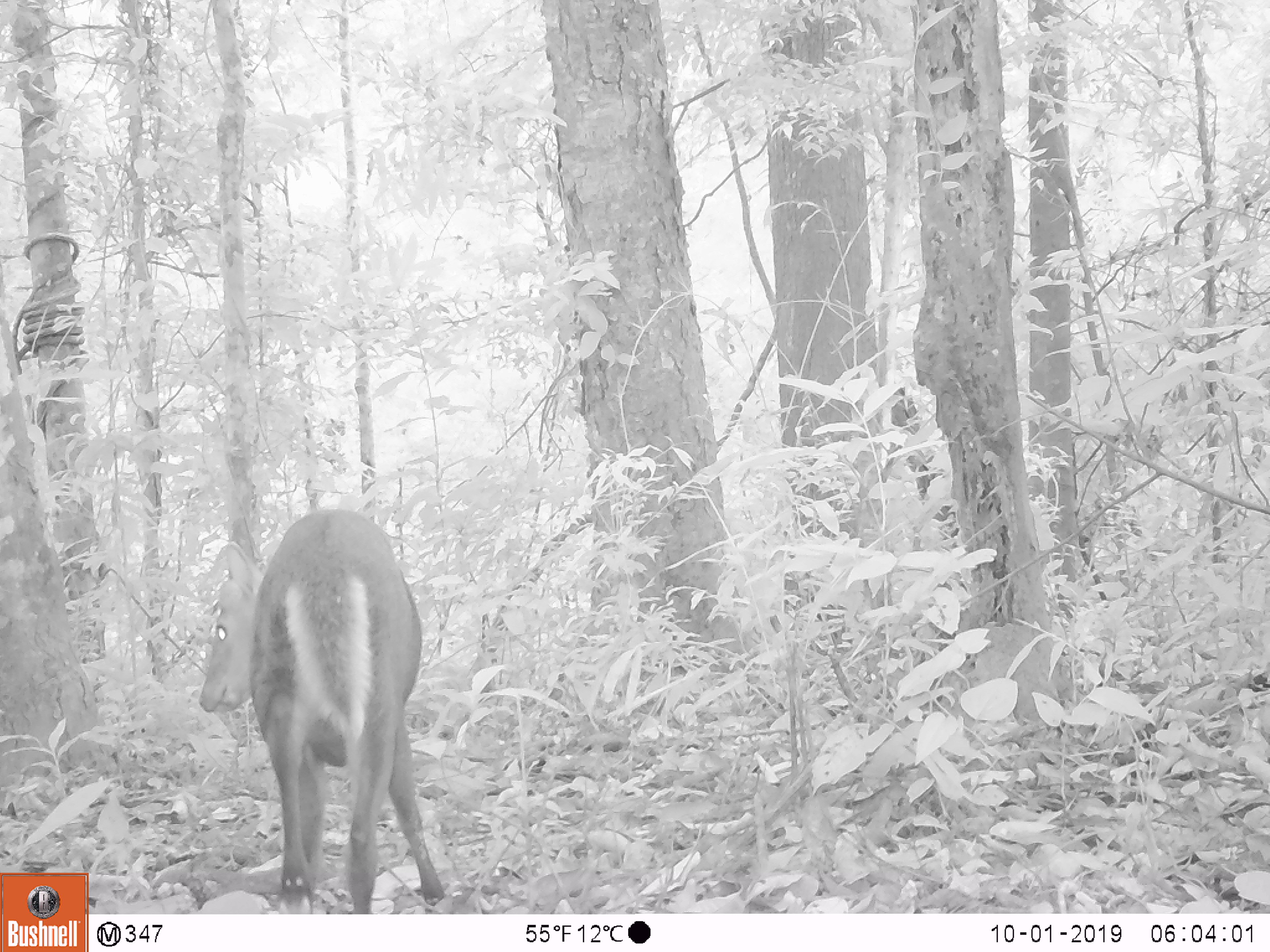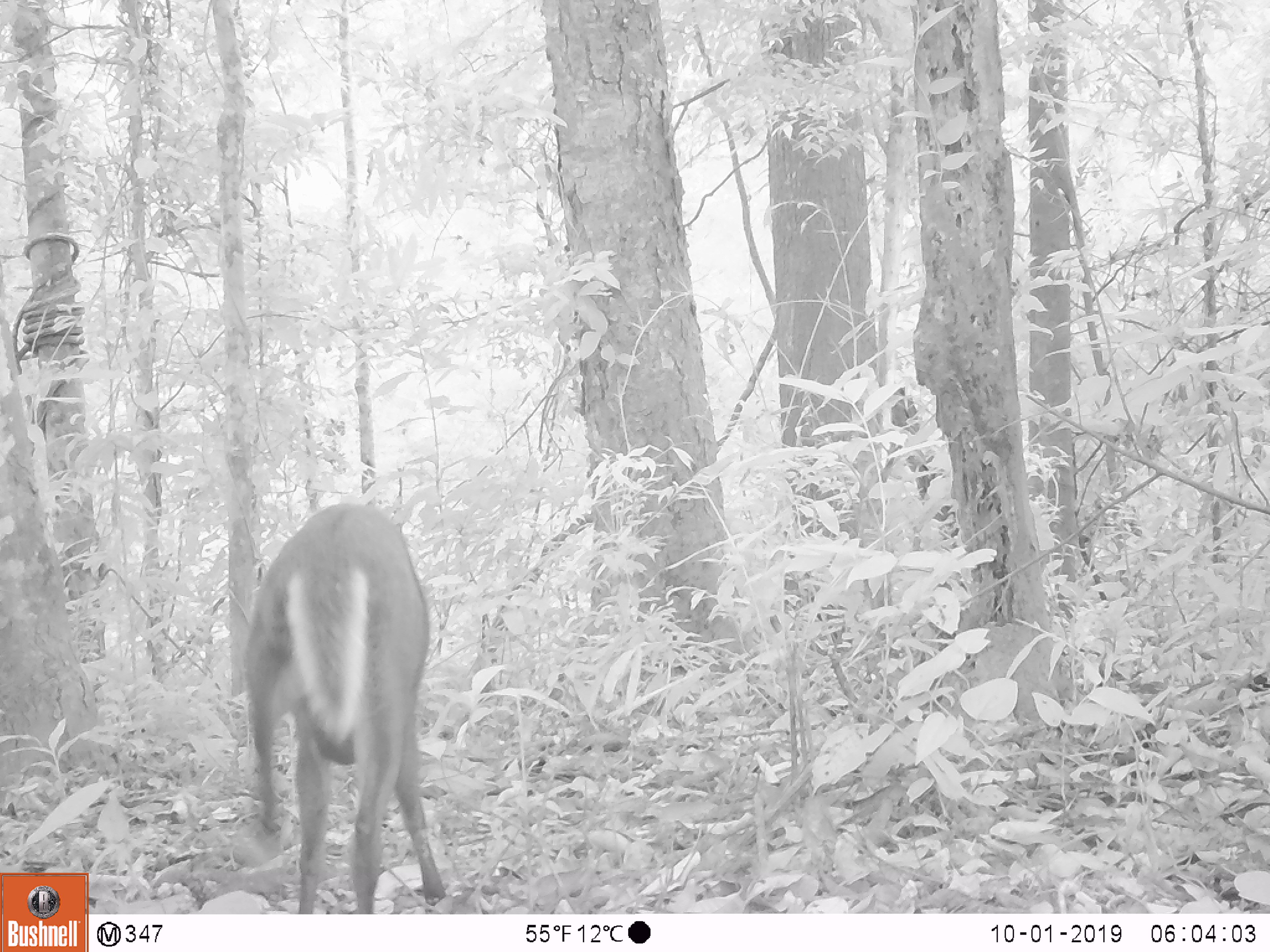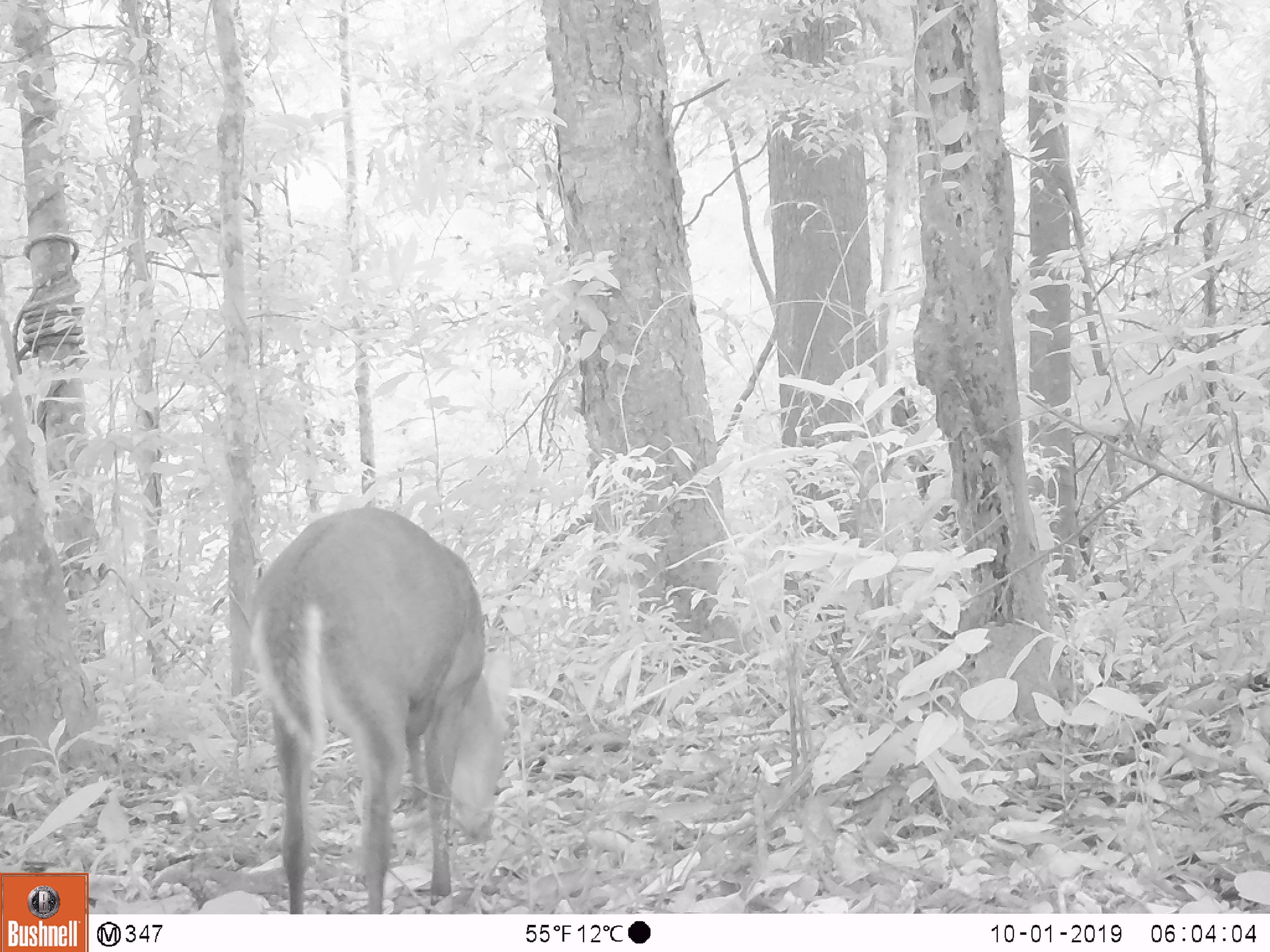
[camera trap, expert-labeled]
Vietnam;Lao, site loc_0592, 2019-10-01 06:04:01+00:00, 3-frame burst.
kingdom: Animalia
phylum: Chordata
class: Mammalia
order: Artiodactyla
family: Cervidae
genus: Muntiacus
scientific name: Muntiacus rooseveltorum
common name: roosevelt's muntjac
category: roosevelts muntjac group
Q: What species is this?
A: Roosevelts muntjac group (roosevelt's muntjac) (Muntiacus rooseveltorum).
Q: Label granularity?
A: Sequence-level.